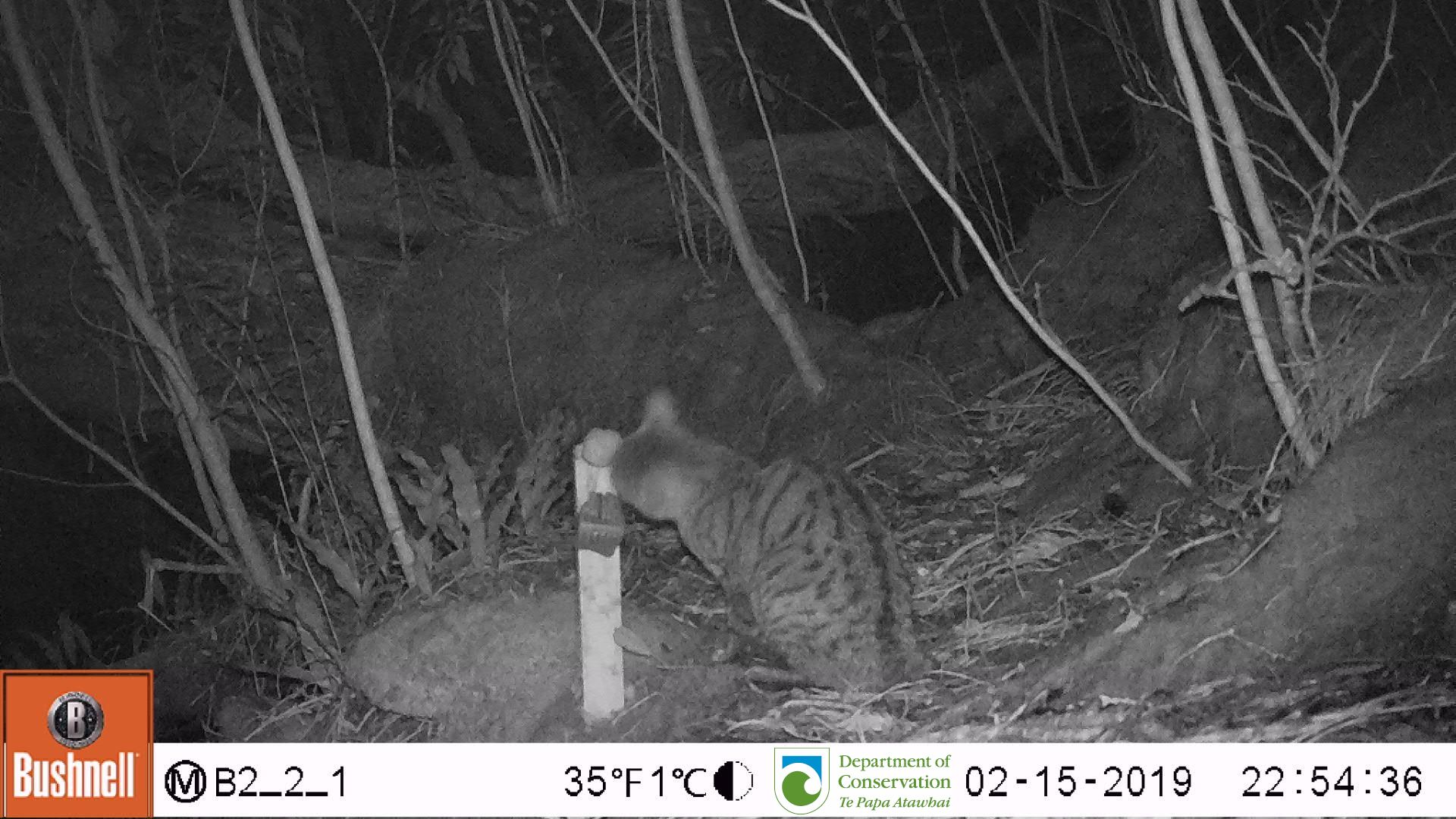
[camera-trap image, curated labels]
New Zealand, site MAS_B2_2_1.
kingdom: Animalia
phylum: Chordata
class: Mammalia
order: Carnivora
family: Felidae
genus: Felis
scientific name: Felis catus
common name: domestic cat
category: cat